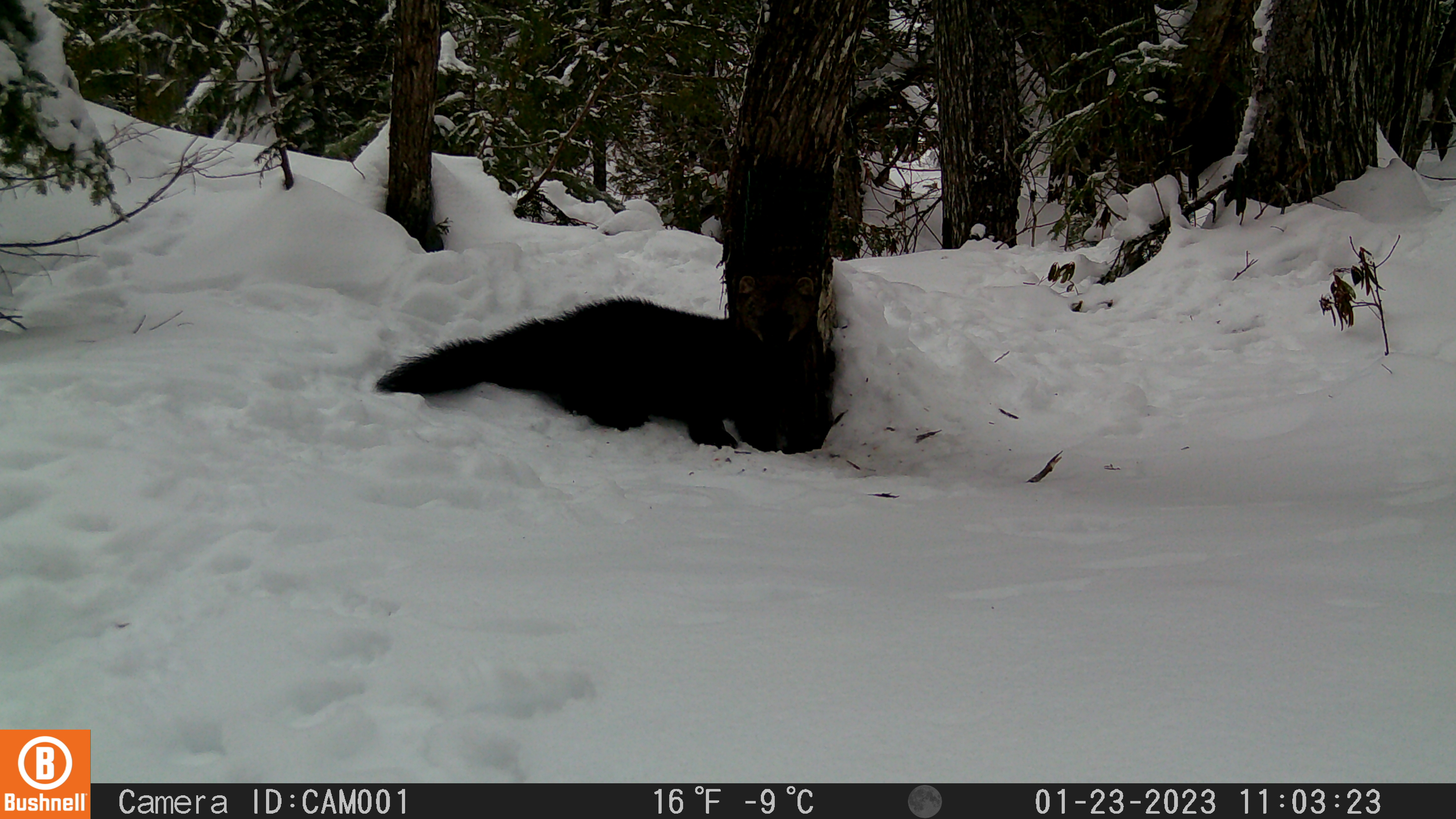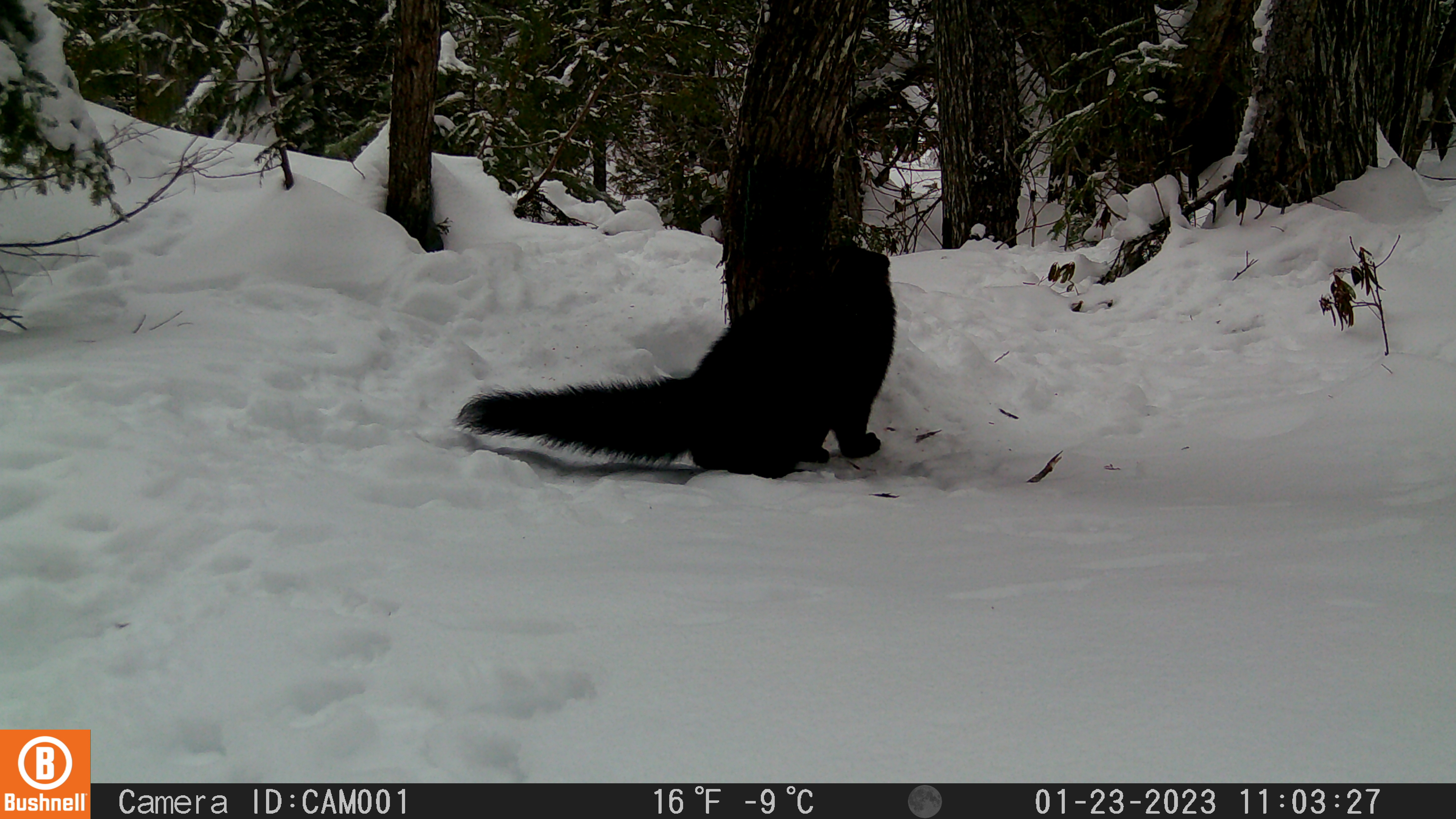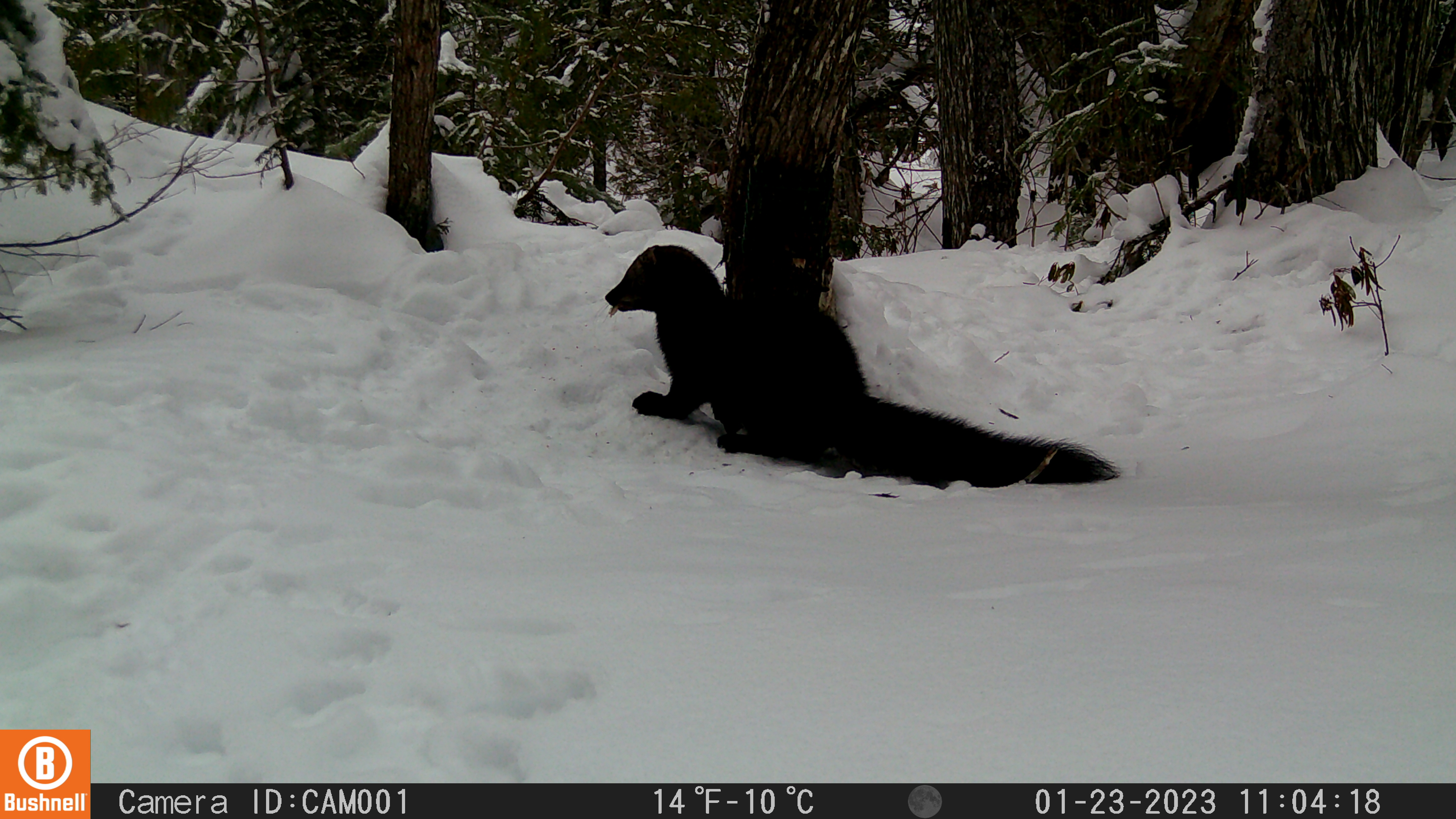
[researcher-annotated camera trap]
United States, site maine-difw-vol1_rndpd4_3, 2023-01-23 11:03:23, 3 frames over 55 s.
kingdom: Animalia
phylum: Chordata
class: Mammalia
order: Carnivora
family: Mustelidae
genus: Pekania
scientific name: Pekania pennanti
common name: fisher